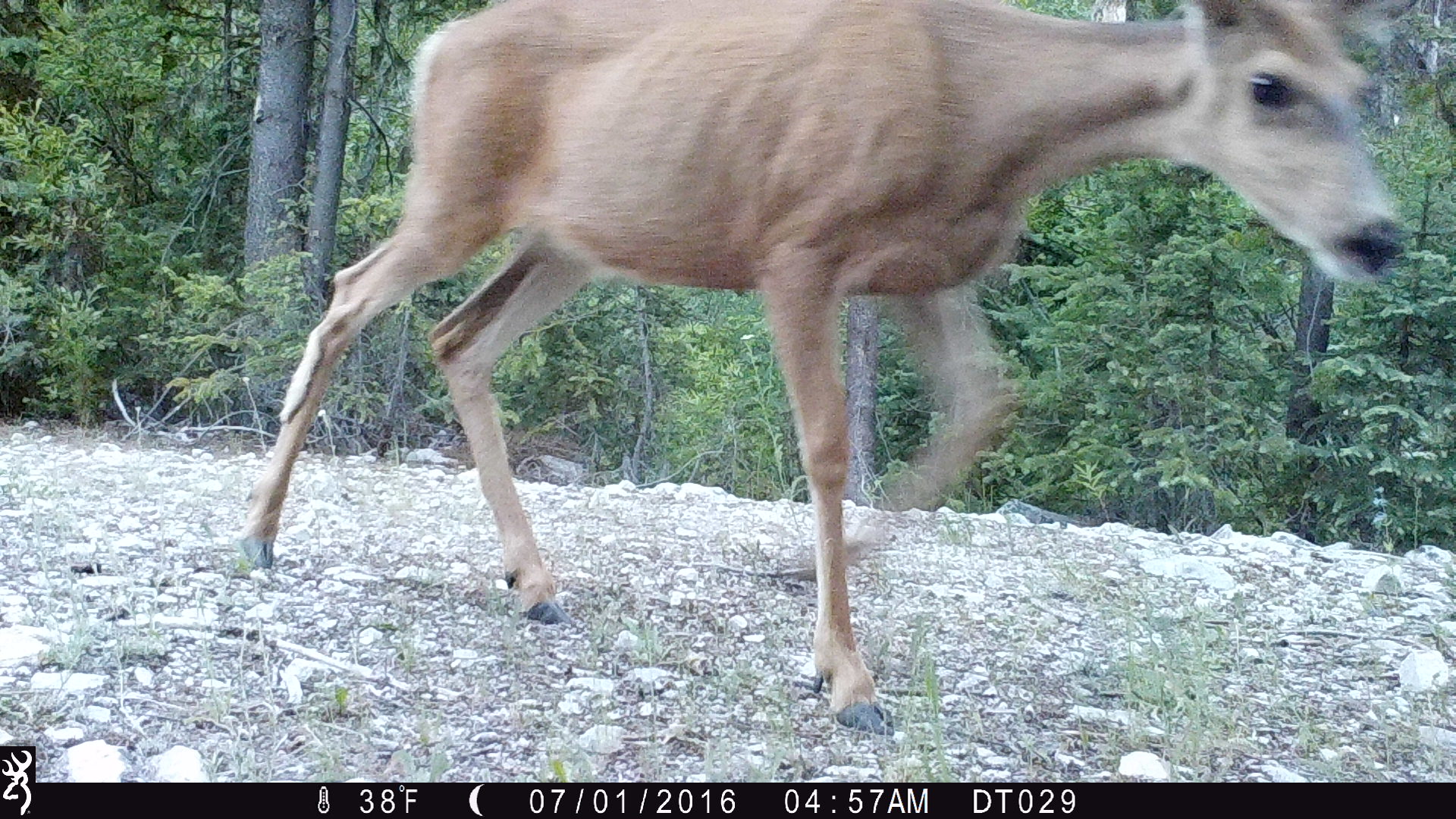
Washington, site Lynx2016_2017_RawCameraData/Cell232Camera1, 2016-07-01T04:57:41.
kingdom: Animalia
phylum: Chordata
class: Mammalia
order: Artiodactyla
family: Cervidae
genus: Odocoileus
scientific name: Odocoileus hemionus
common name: mule deer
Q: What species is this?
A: Odocoileus hemionus (mule deer).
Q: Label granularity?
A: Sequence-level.